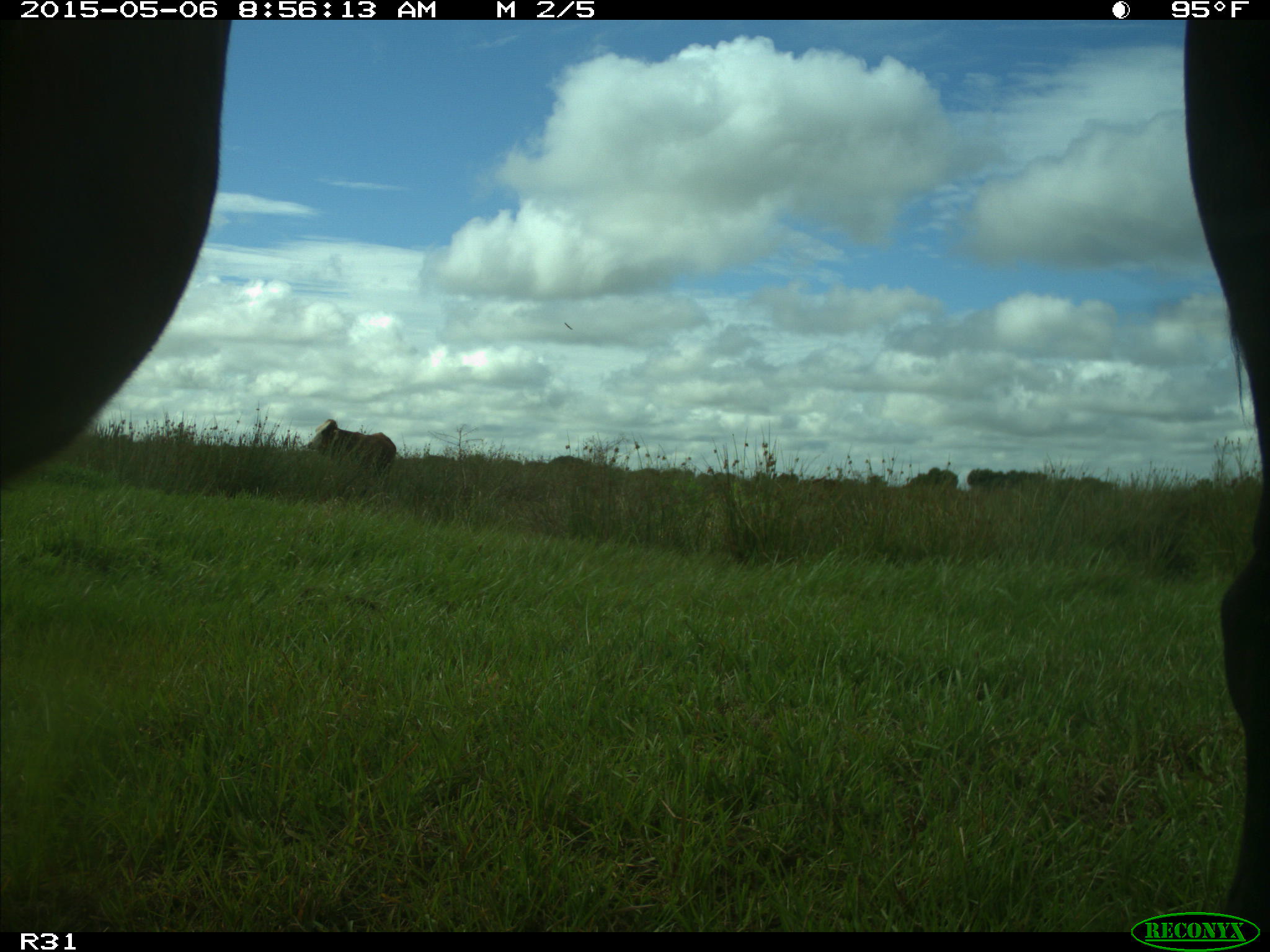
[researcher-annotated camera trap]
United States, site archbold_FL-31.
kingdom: Animalia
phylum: Chordata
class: Mammalia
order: Artiodactyla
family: Bovidae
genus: Bos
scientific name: Bos taurus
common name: domestic cow